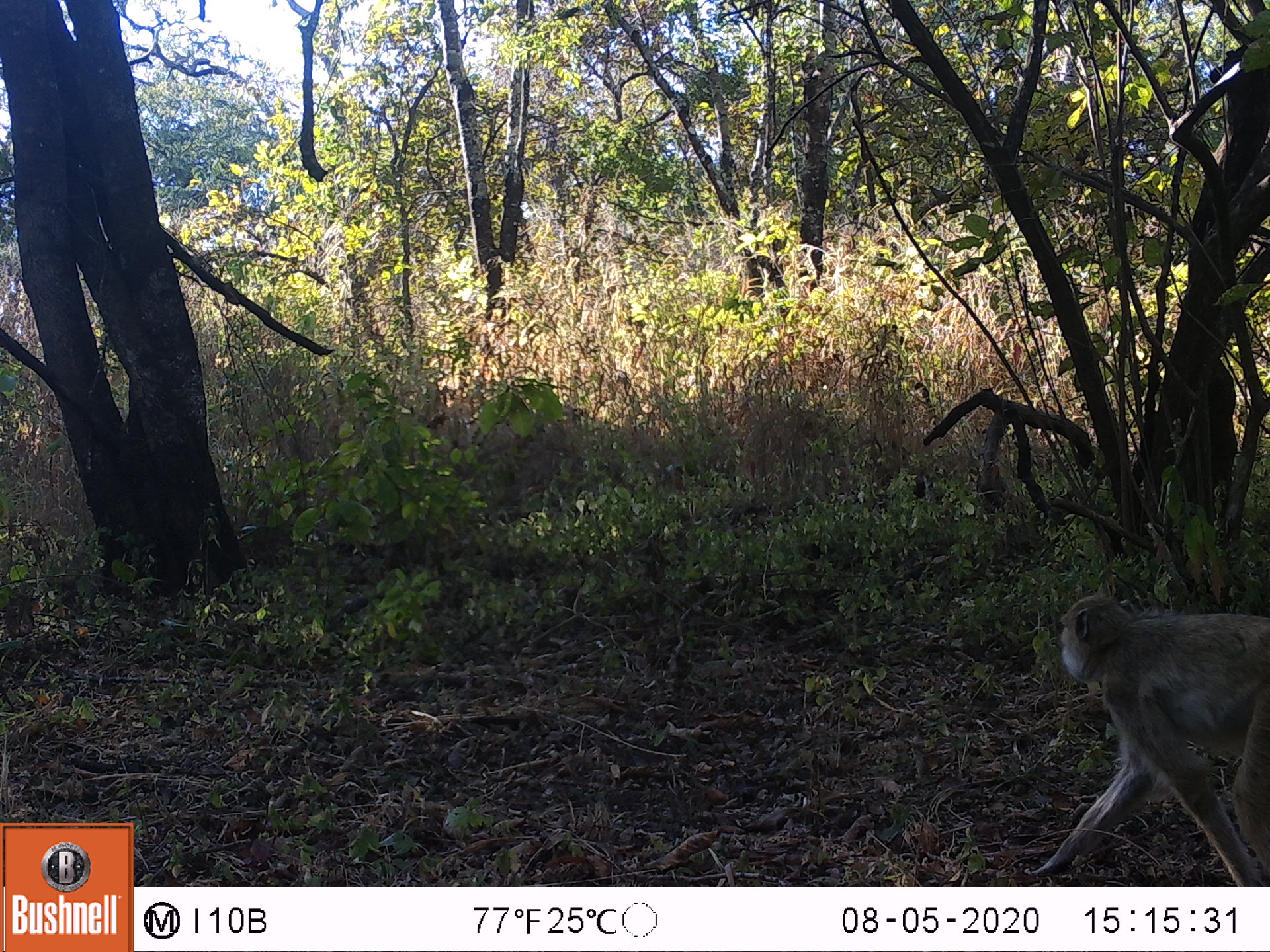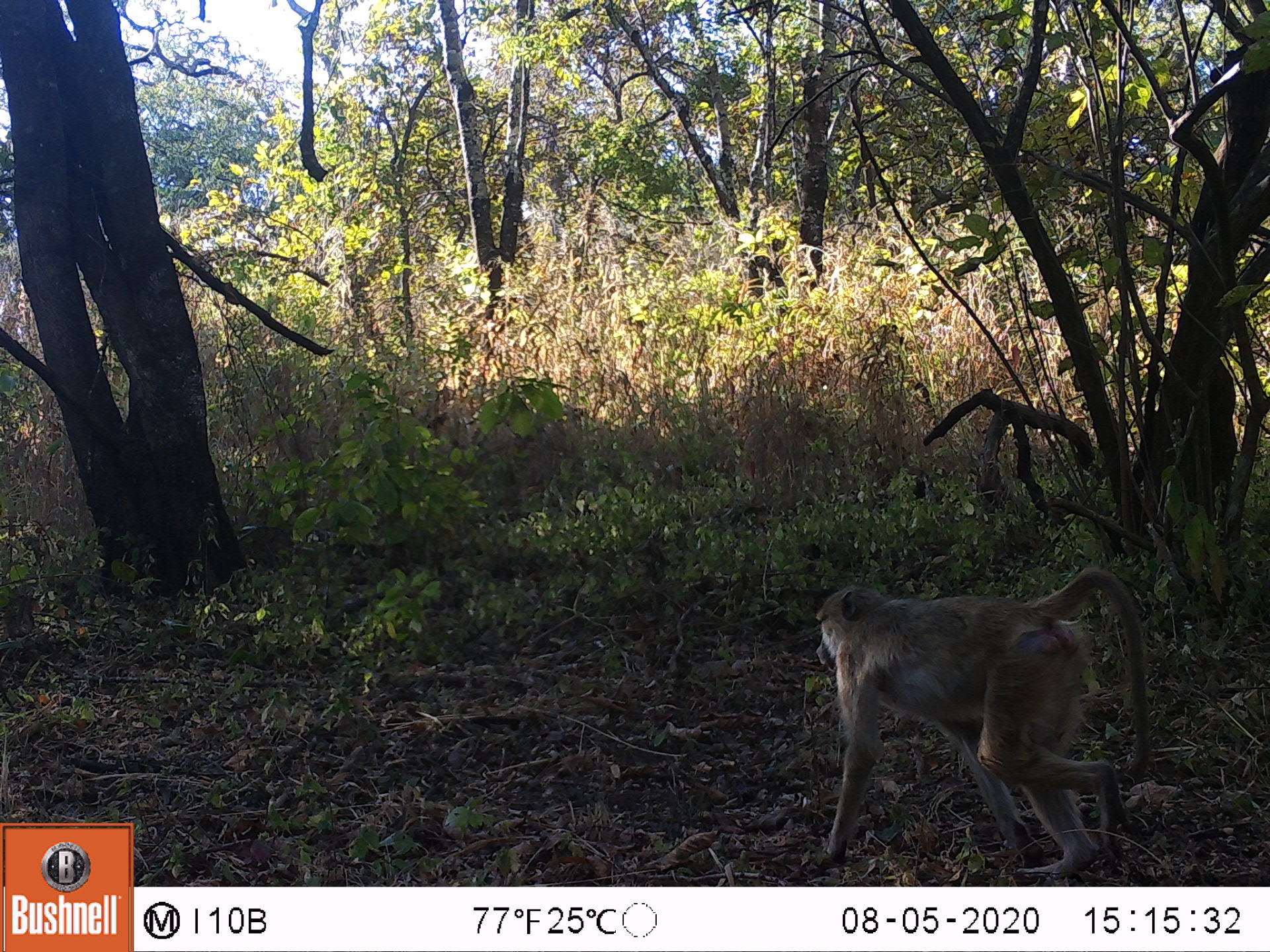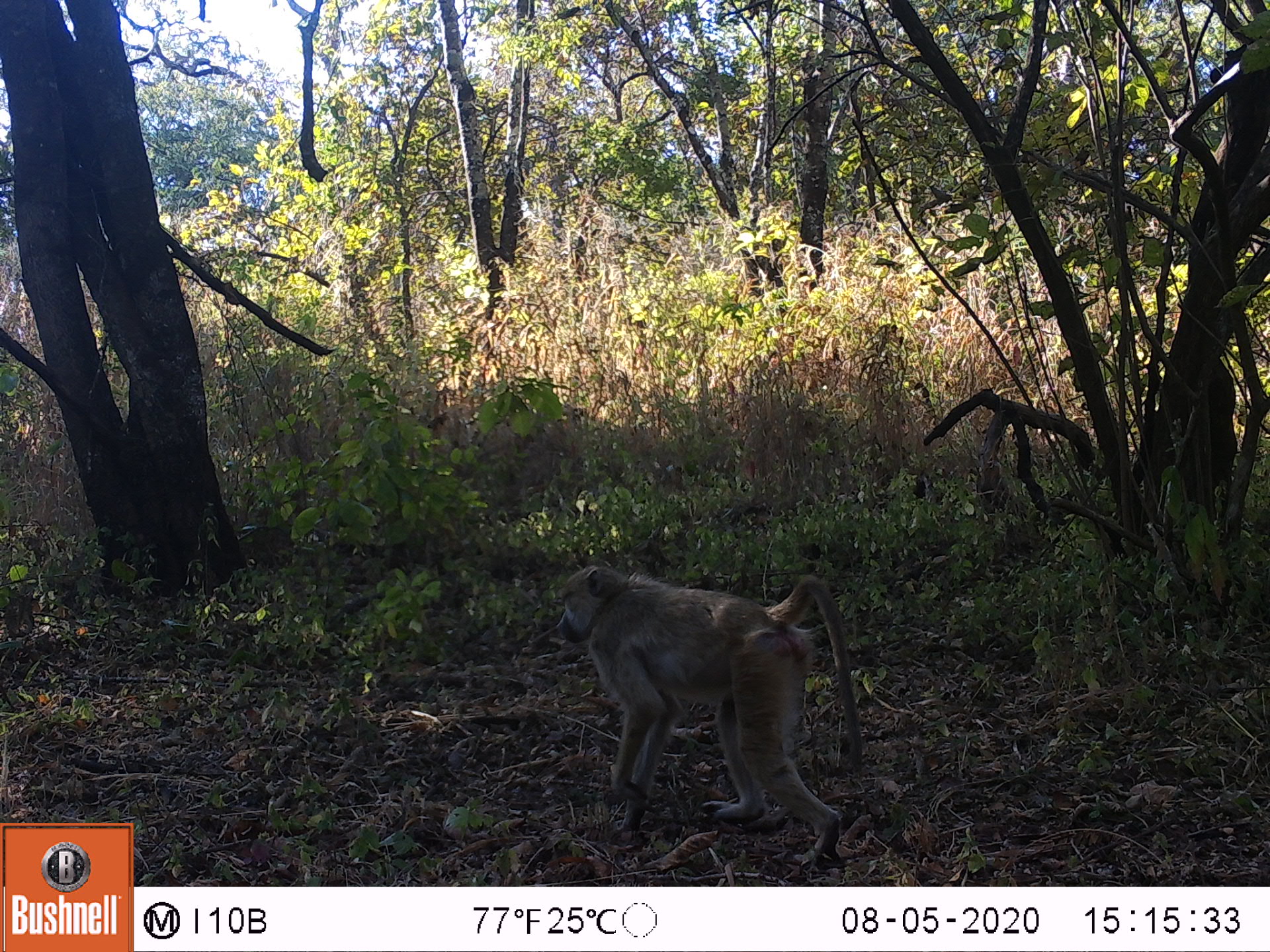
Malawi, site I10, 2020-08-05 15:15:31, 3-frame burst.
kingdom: Animalia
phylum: Chordata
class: Mammalia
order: Primates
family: Cercopithecidae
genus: Papio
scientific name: Papio cynocephalus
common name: yellow baboon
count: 1